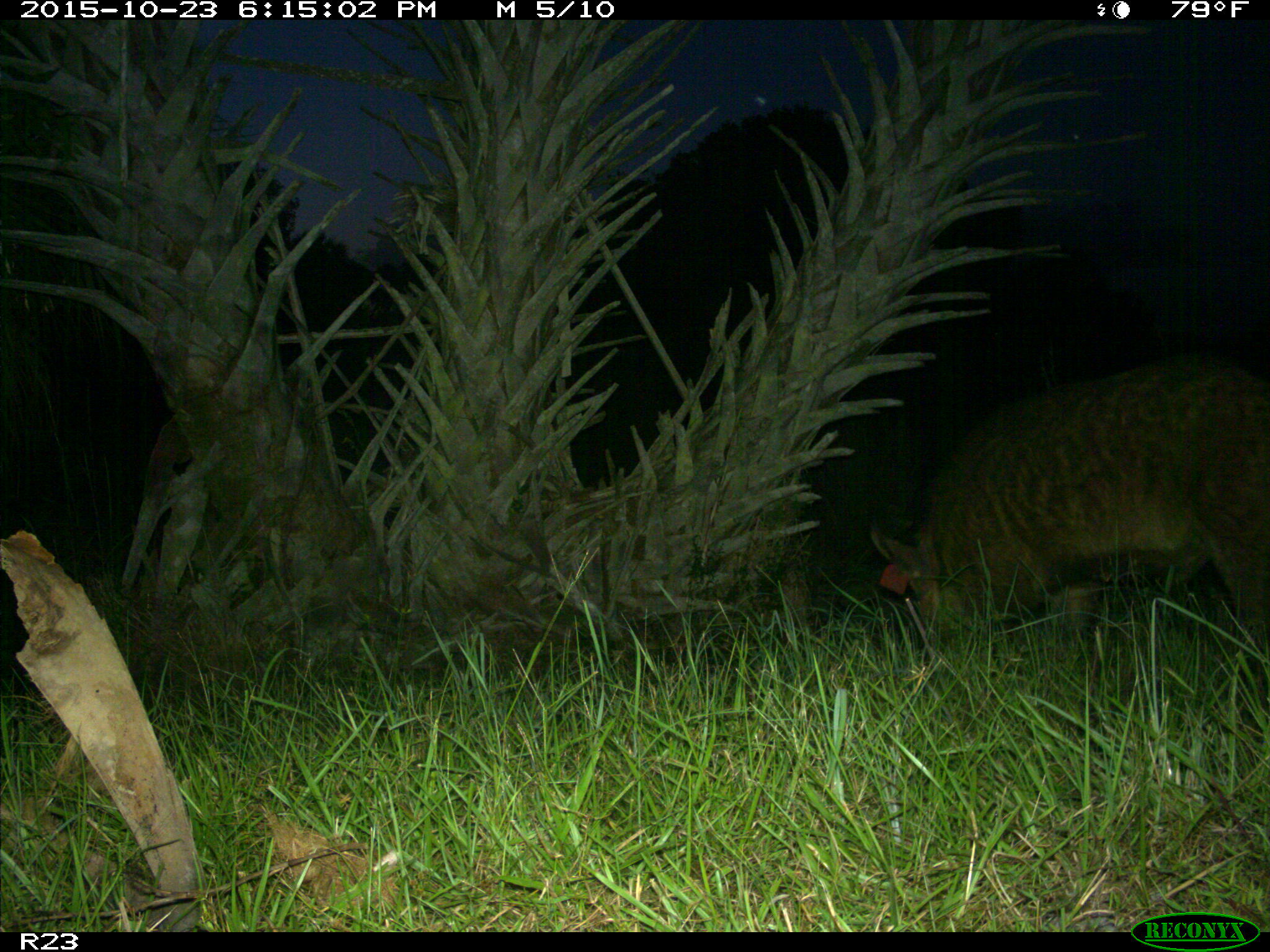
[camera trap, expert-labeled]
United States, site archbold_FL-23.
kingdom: Animalia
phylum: Chordata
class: Mammalia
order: Artiodactyla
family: Suidae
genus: Sus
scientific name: Sus scrofa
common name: wild boar